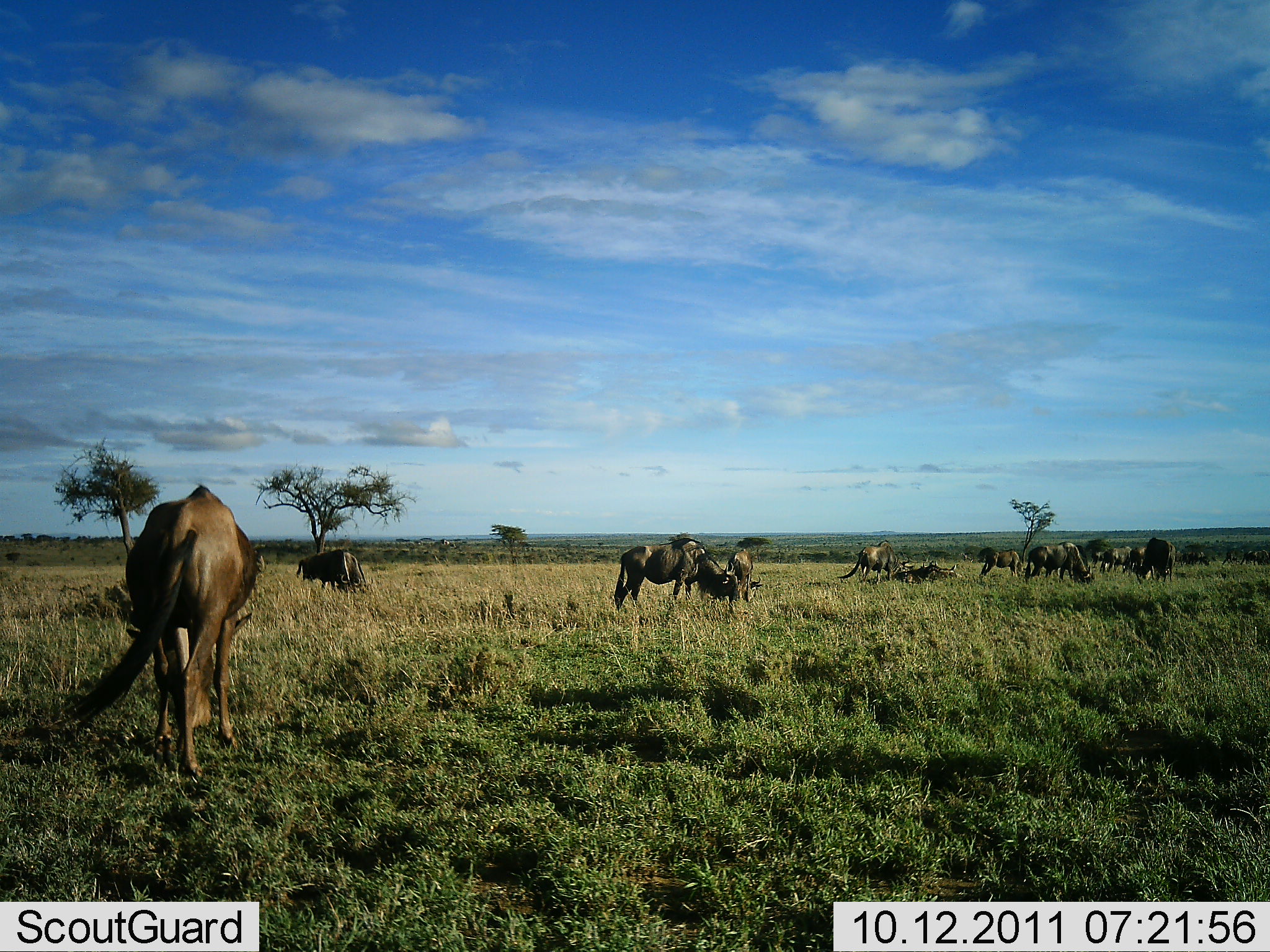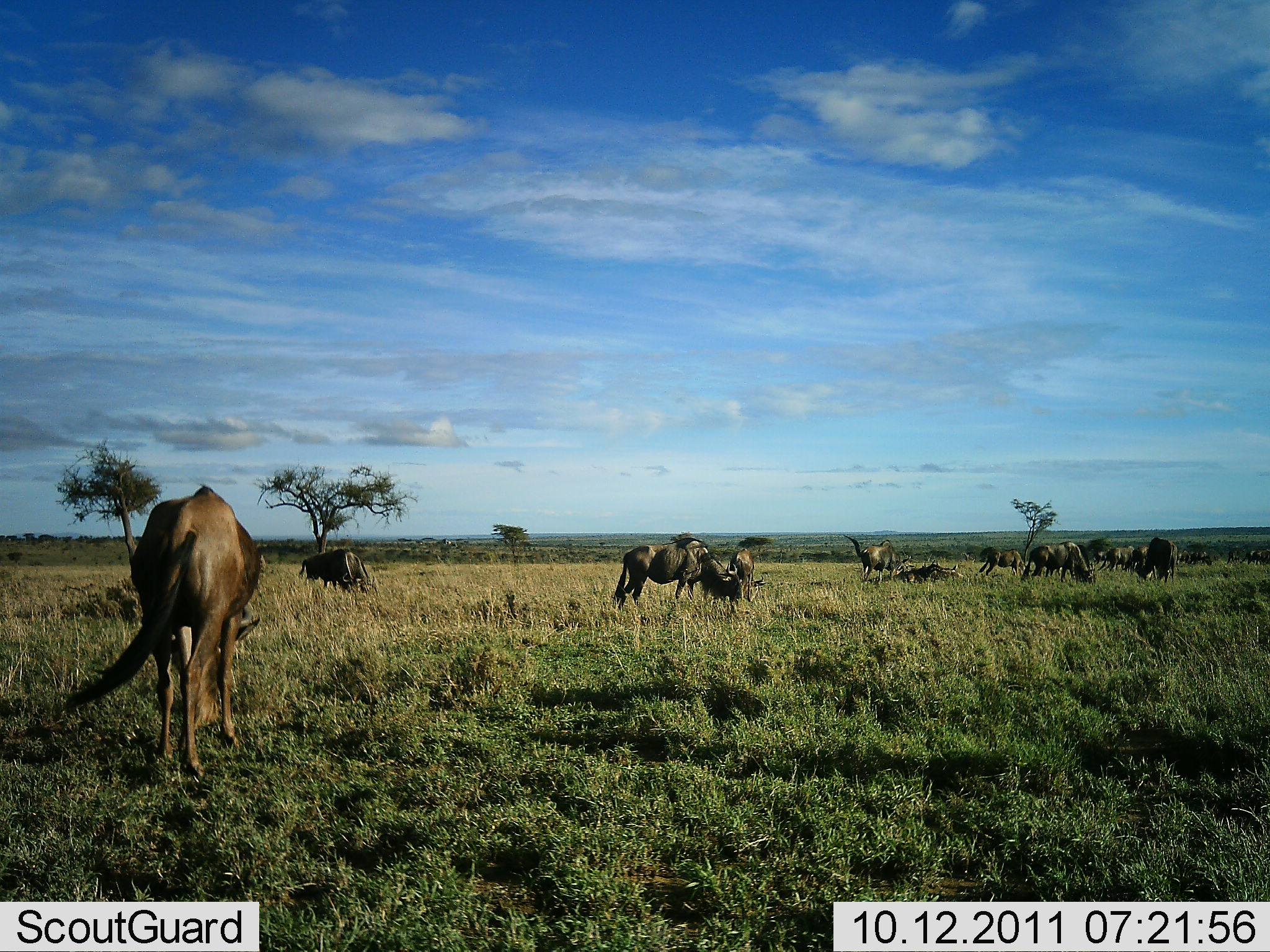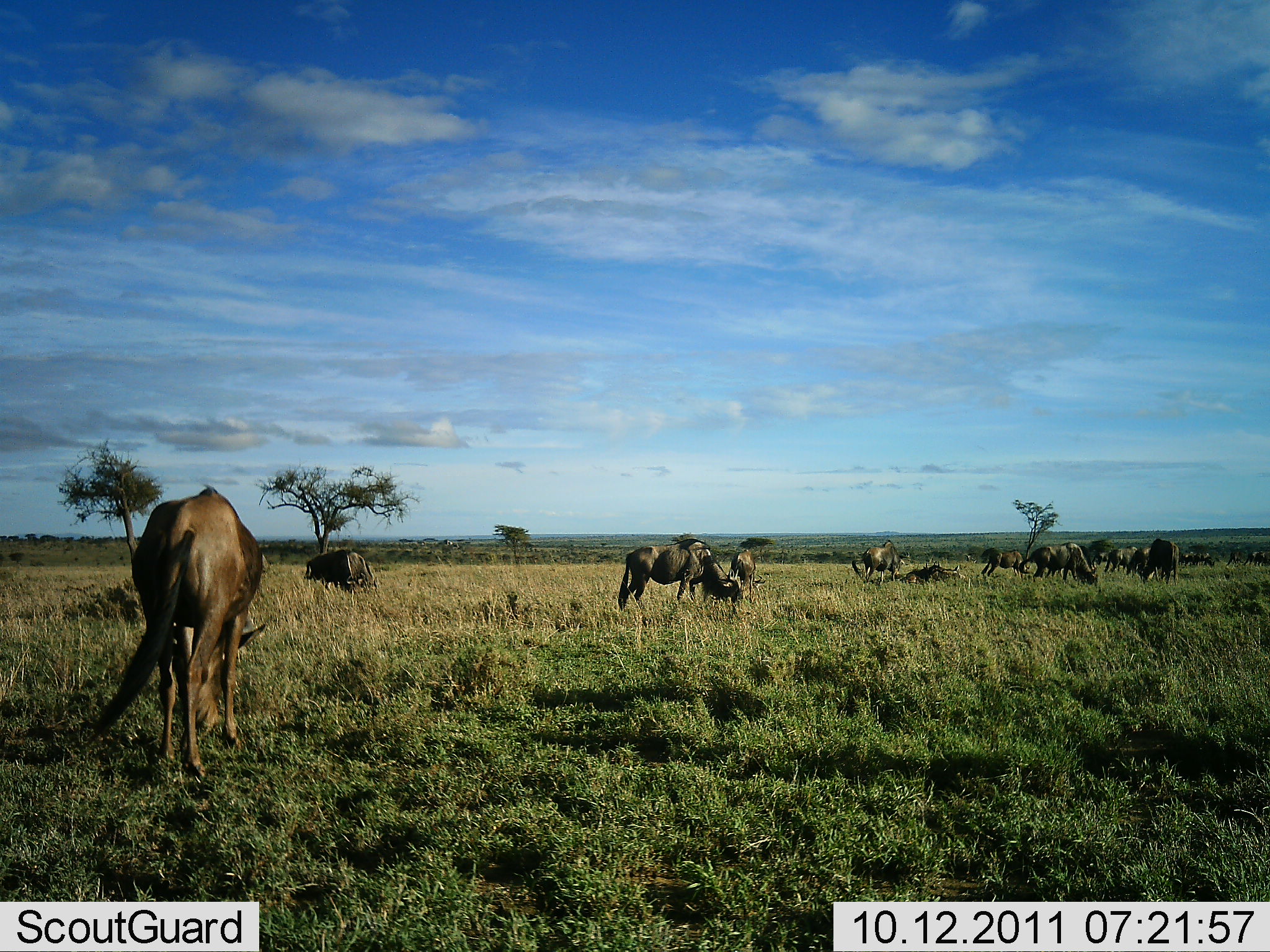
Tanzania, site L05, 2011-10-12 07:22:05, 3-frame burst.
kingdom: Animalia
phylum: Chordata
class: Mammalia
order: Artiodactyla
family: Bovidae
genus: Connochaetes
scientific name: Connochaetes taurinus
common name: blue wildebeest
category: wildebeest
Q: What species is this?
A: Wildebeest (blue wildebeest) (Connochaetes taurinus).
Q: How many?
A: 11-50.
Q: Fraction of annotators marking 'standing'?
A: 36%.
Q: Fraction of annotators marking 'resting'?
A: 18%.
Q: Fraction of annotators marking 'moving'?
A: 18%.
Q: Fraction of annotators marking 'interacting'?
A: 0%.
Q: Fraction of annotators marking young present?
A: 0%.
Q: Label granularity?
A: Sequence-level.